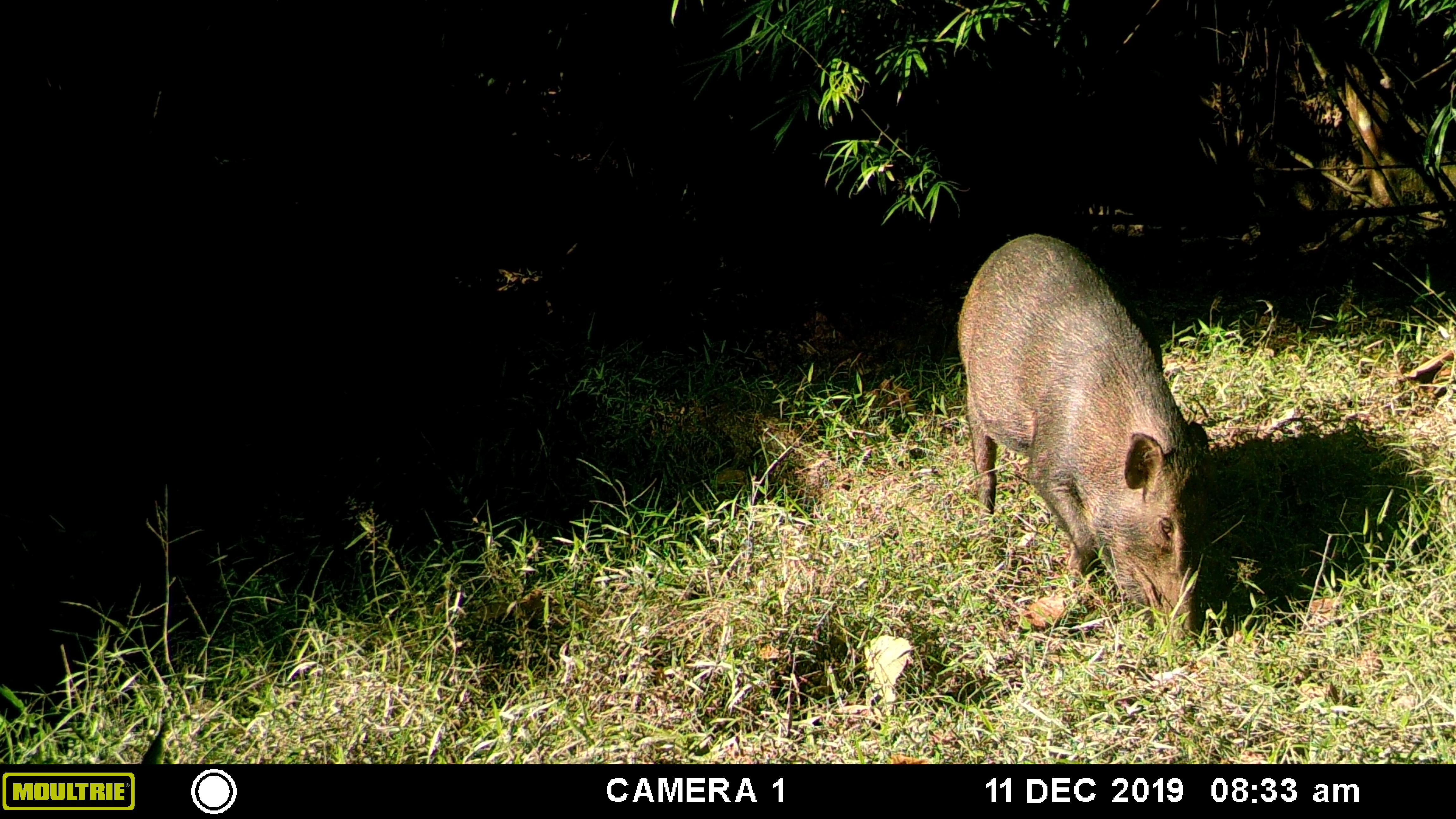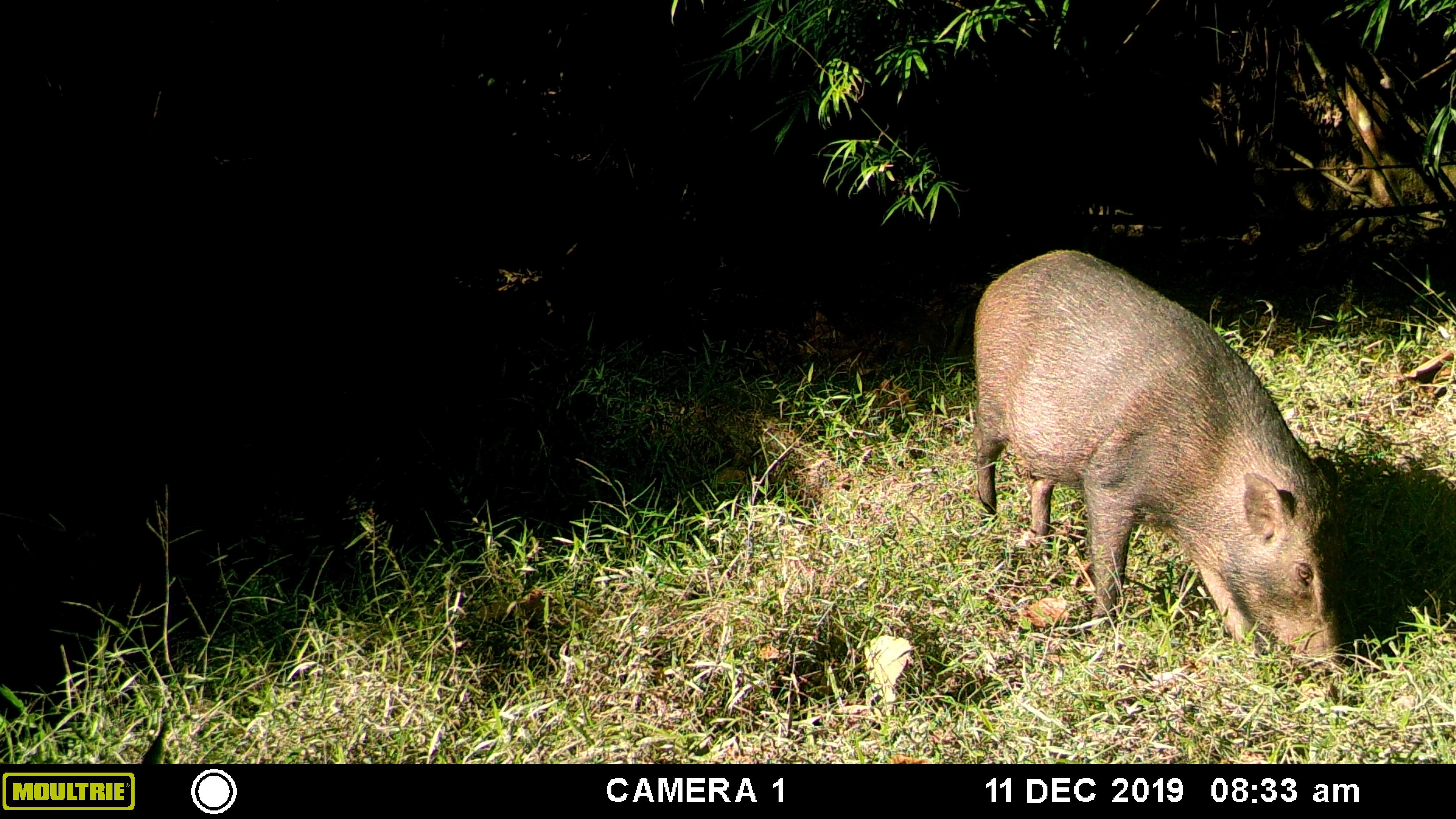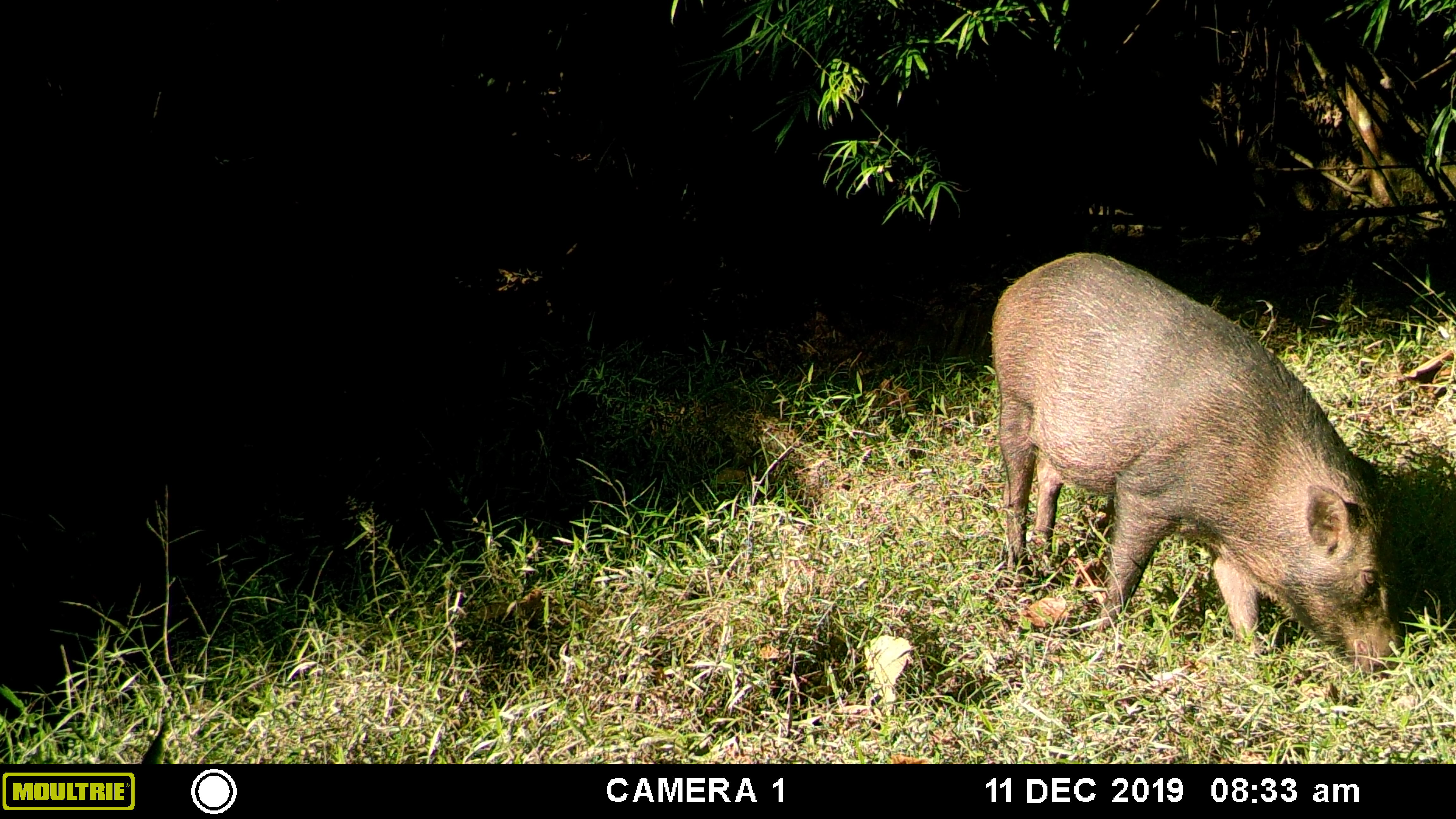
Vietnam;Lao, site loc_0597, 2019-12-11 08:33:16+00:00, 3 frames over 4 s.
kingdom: Animalia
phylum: Chordata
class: Mammalia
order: Artiodactyla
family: Suidae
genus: Sus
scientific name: Sus scrofa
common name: eurasian wild pig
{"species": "eurasian wild pig (Sus scrofa)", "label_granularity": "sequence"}